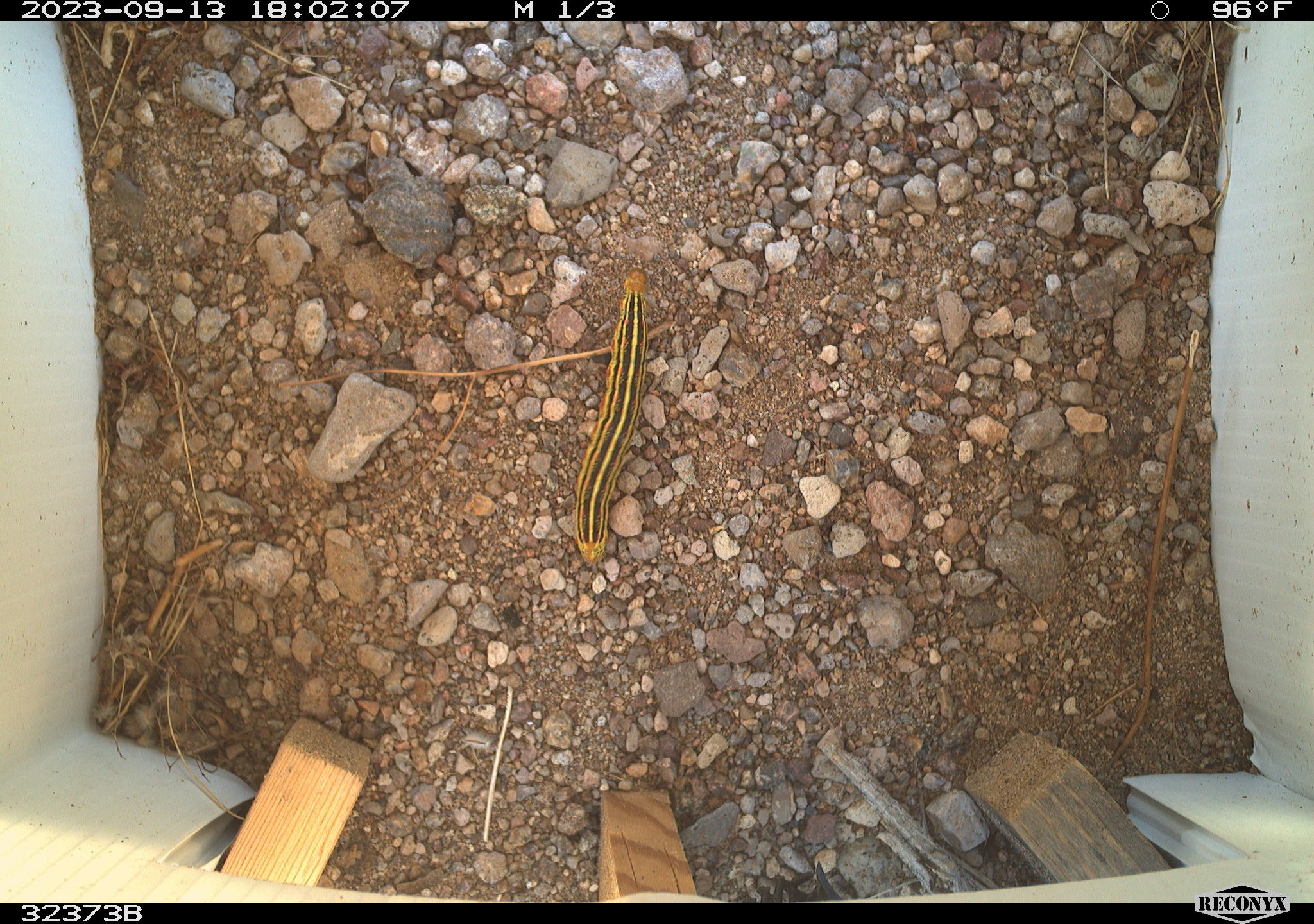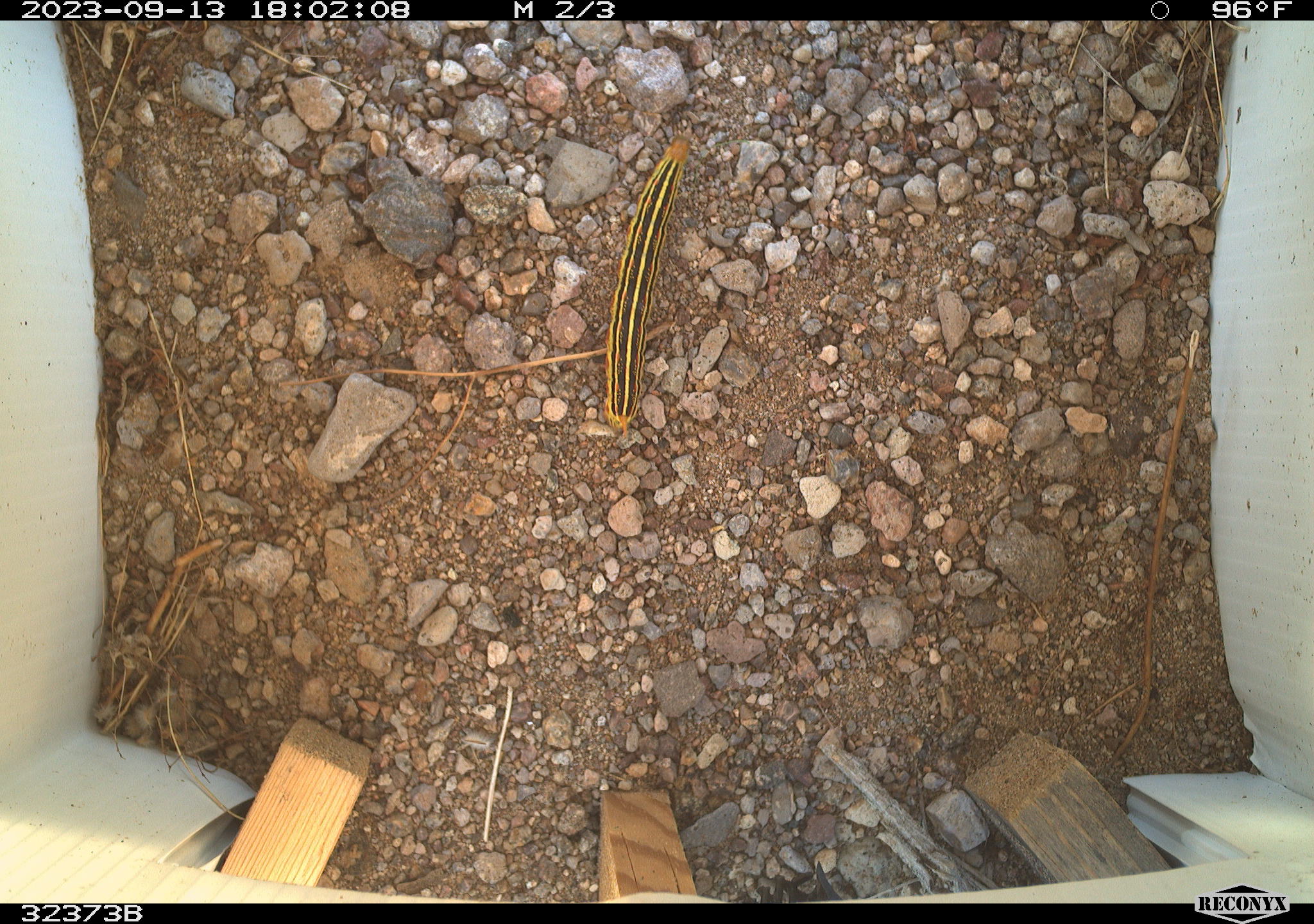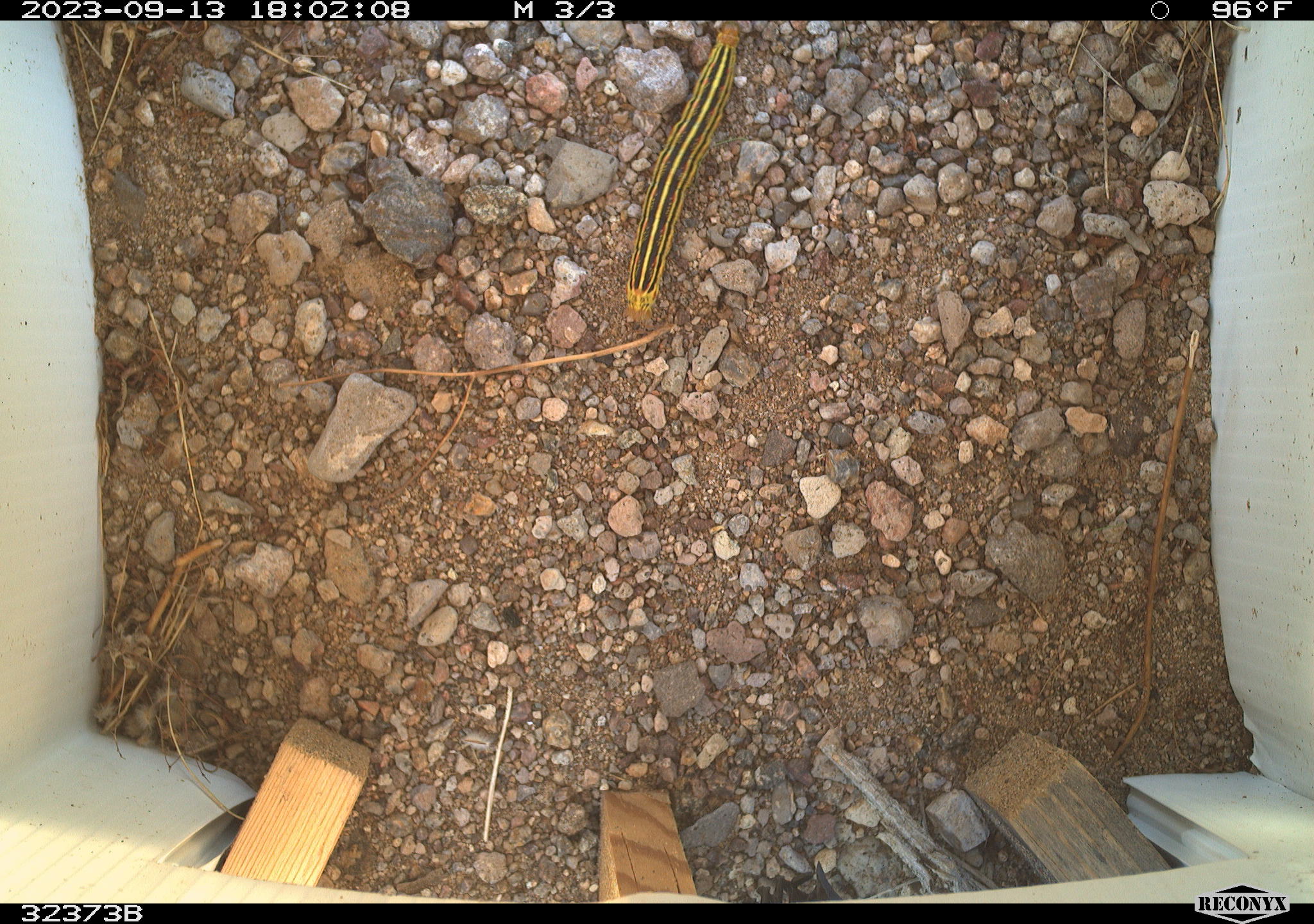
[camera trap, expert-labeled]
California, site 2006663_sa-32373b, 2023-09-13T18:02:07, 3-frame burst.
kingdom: Animalia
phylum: Arthropoda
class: Insecta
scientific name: Insecta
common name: insect